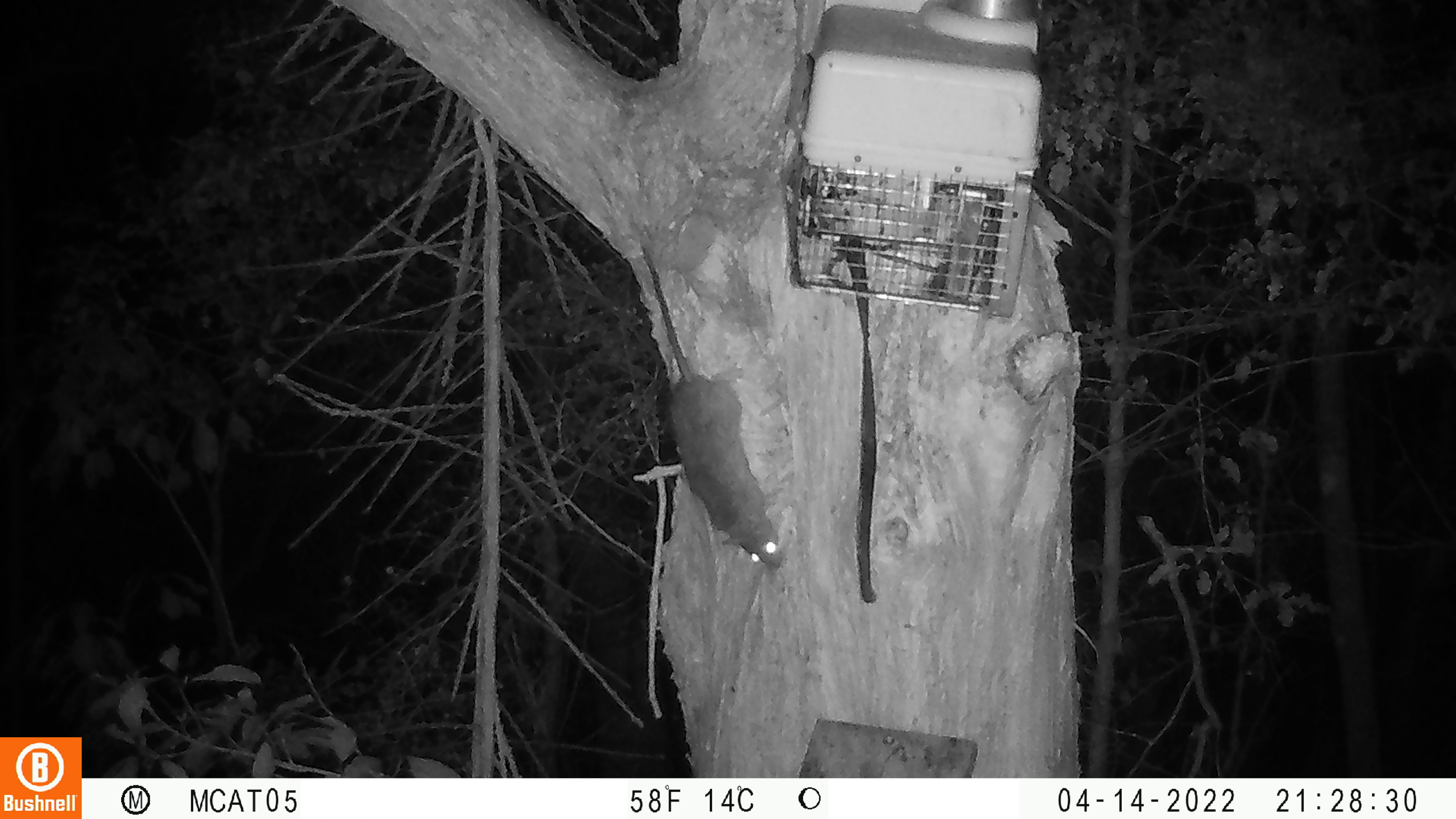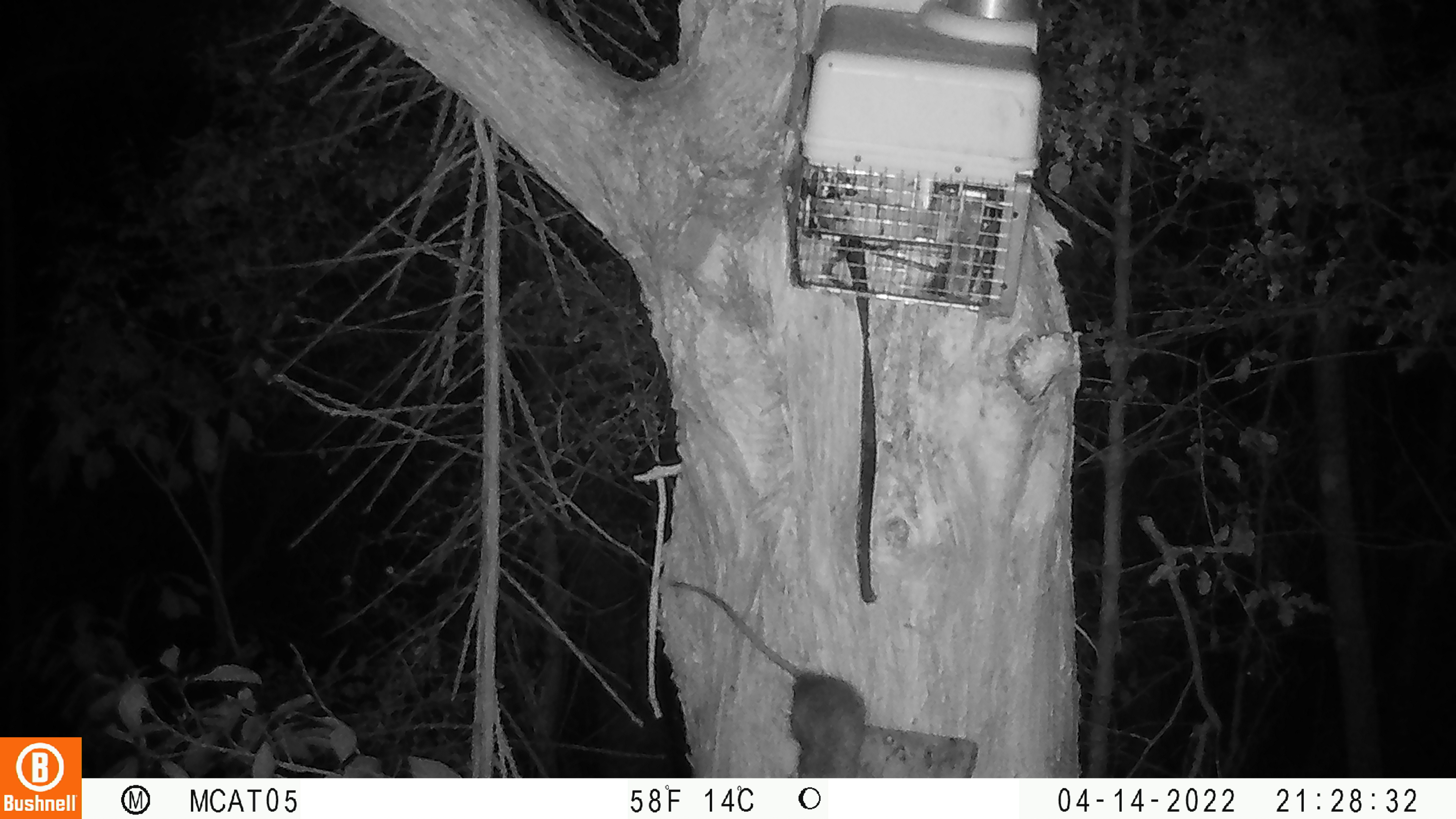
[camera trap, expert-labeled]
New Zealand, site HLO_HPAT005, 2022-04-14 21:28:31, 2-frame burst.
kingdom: Animalia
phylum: Chordata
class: Mammalia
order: Rodentia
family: Muridae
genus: Rattus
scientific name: Rattus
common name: rat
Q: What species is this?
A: Rat (Rattus).